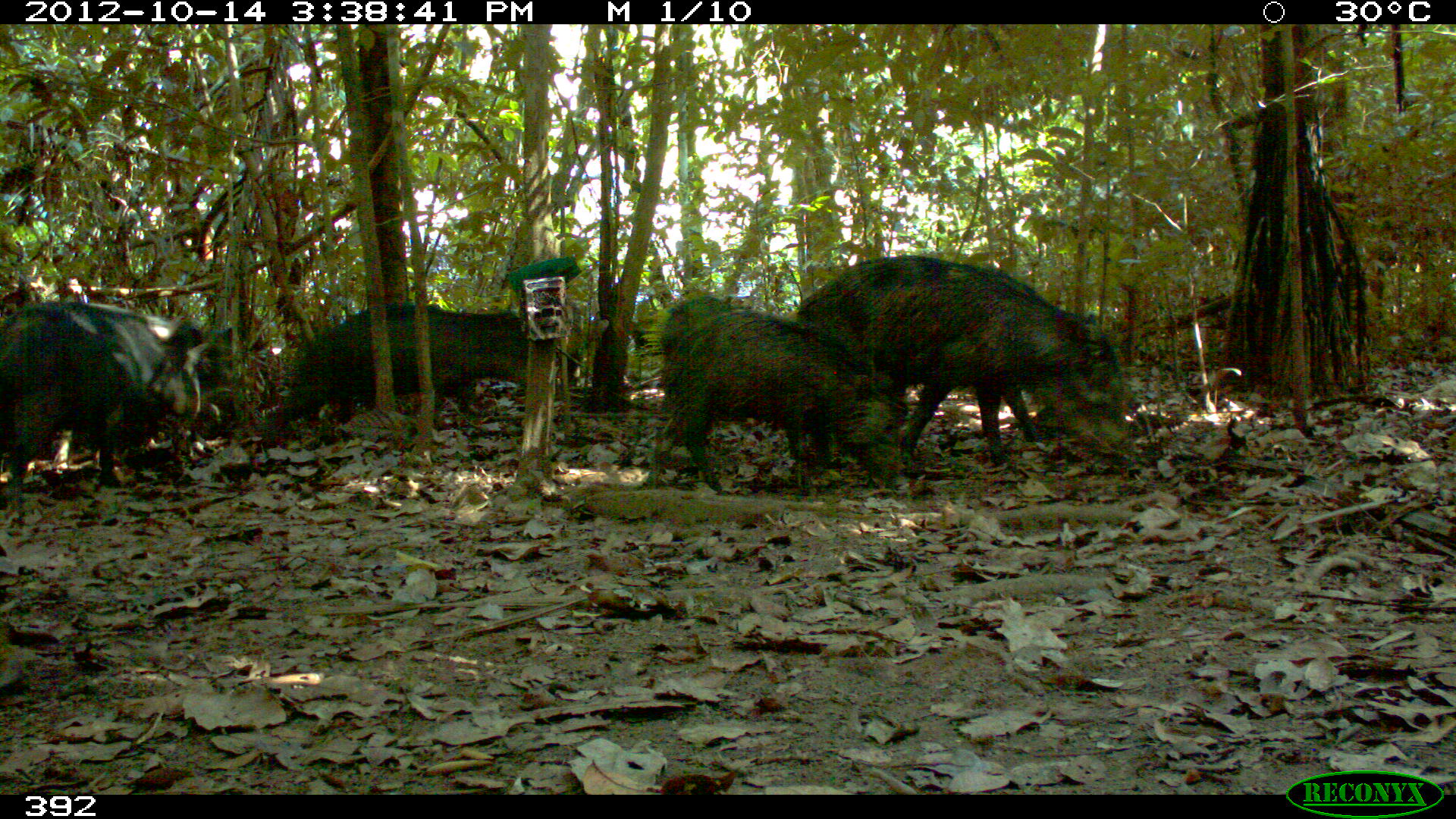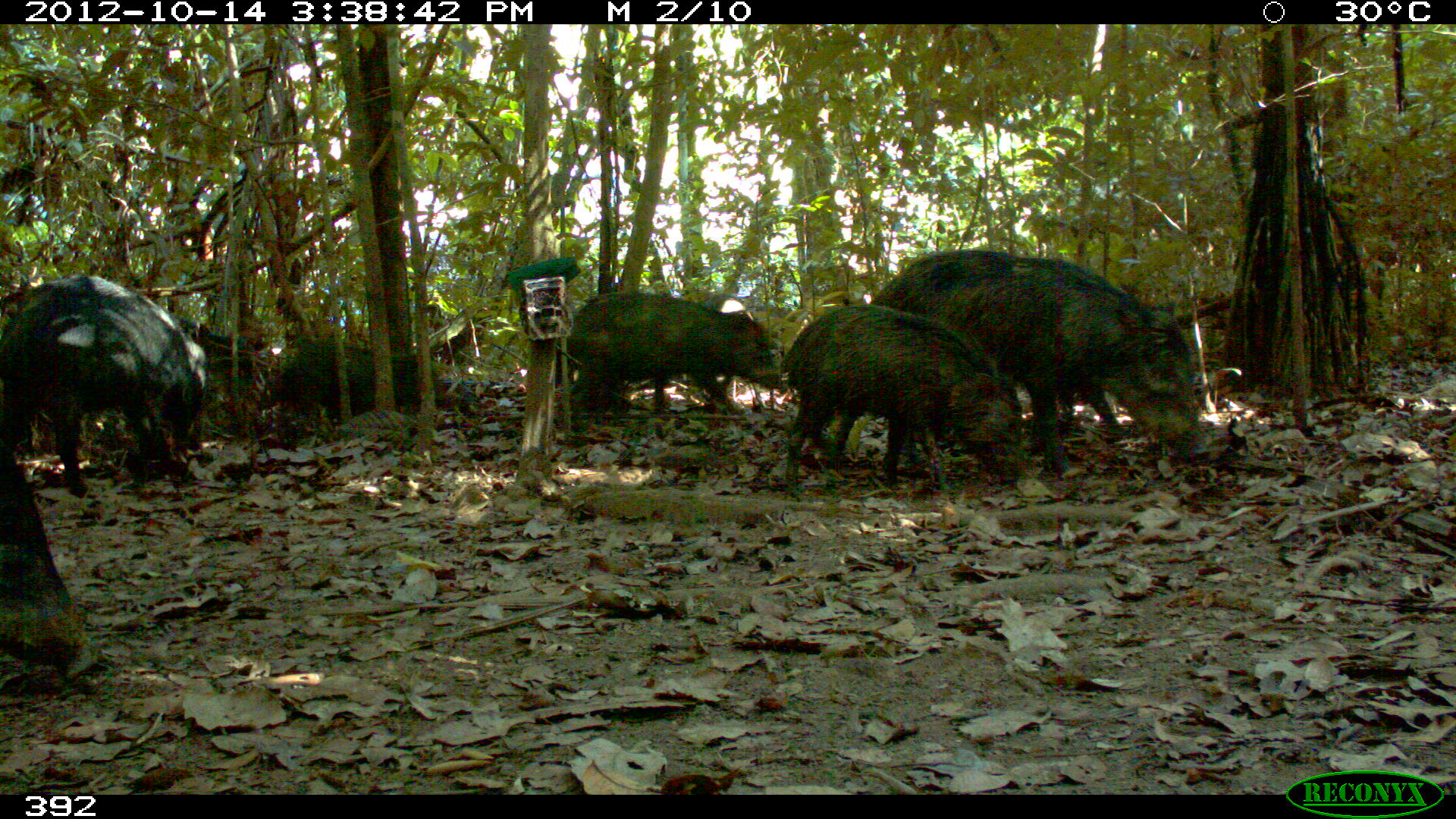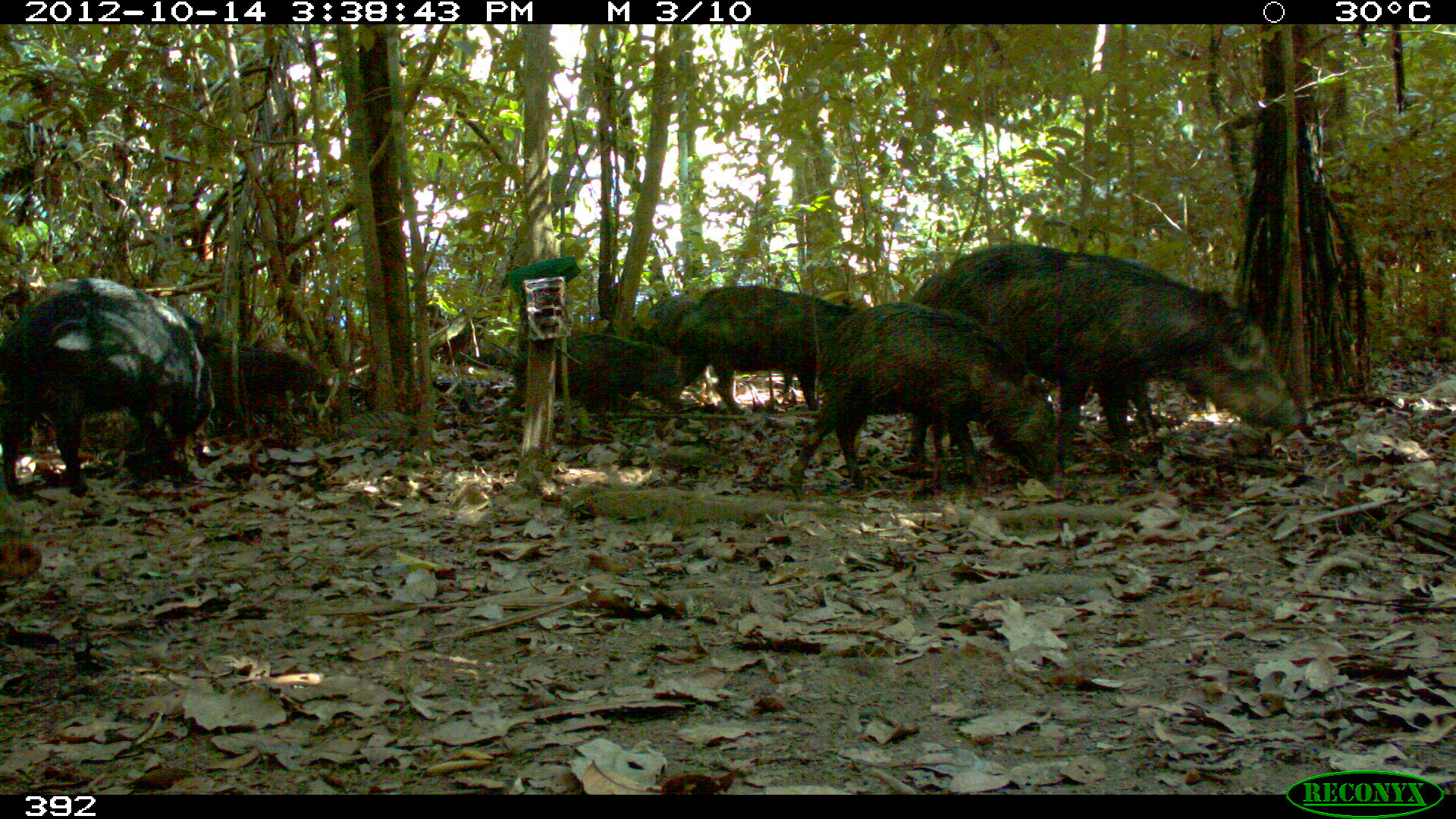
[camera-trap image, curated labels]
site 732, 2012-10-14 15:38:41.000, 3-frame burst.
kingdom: Animalia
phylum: Chordata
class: Mammalia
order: Artiodactyla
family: Tayassuidae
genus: Tayassu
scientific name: Tayassu pecari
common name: white-lipped peccary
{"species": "Tayassu pecari (white-lipped peccary)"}